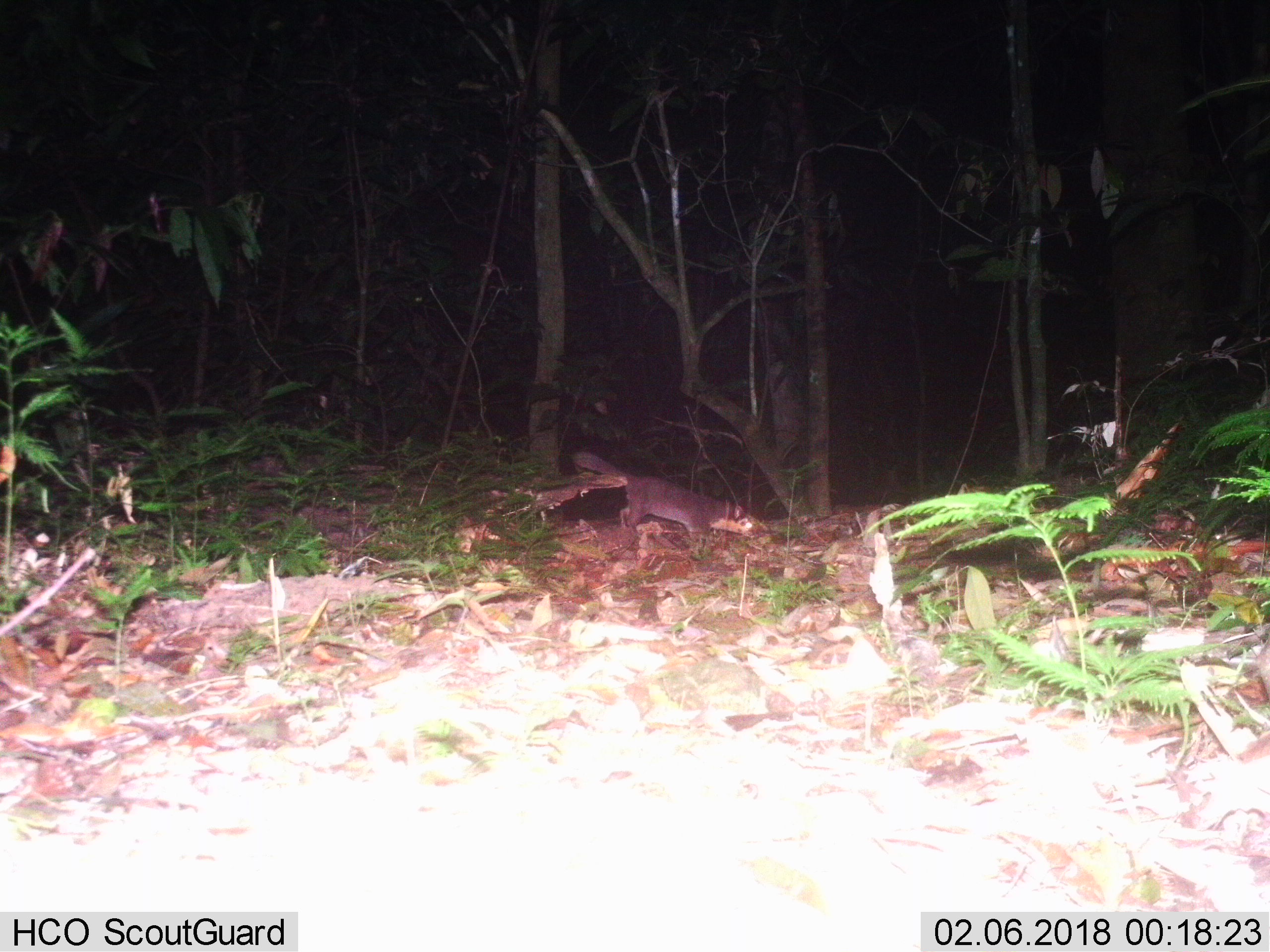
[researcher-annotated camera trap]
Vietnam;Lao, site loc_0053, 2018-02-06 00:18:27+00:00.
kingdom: Animalia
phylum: Chordata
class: Mammalia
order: Carnivora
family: Mustelidae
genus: Melogale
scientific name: Melogale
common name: ferret badger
Ferret badger (Melogale). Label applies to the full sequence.